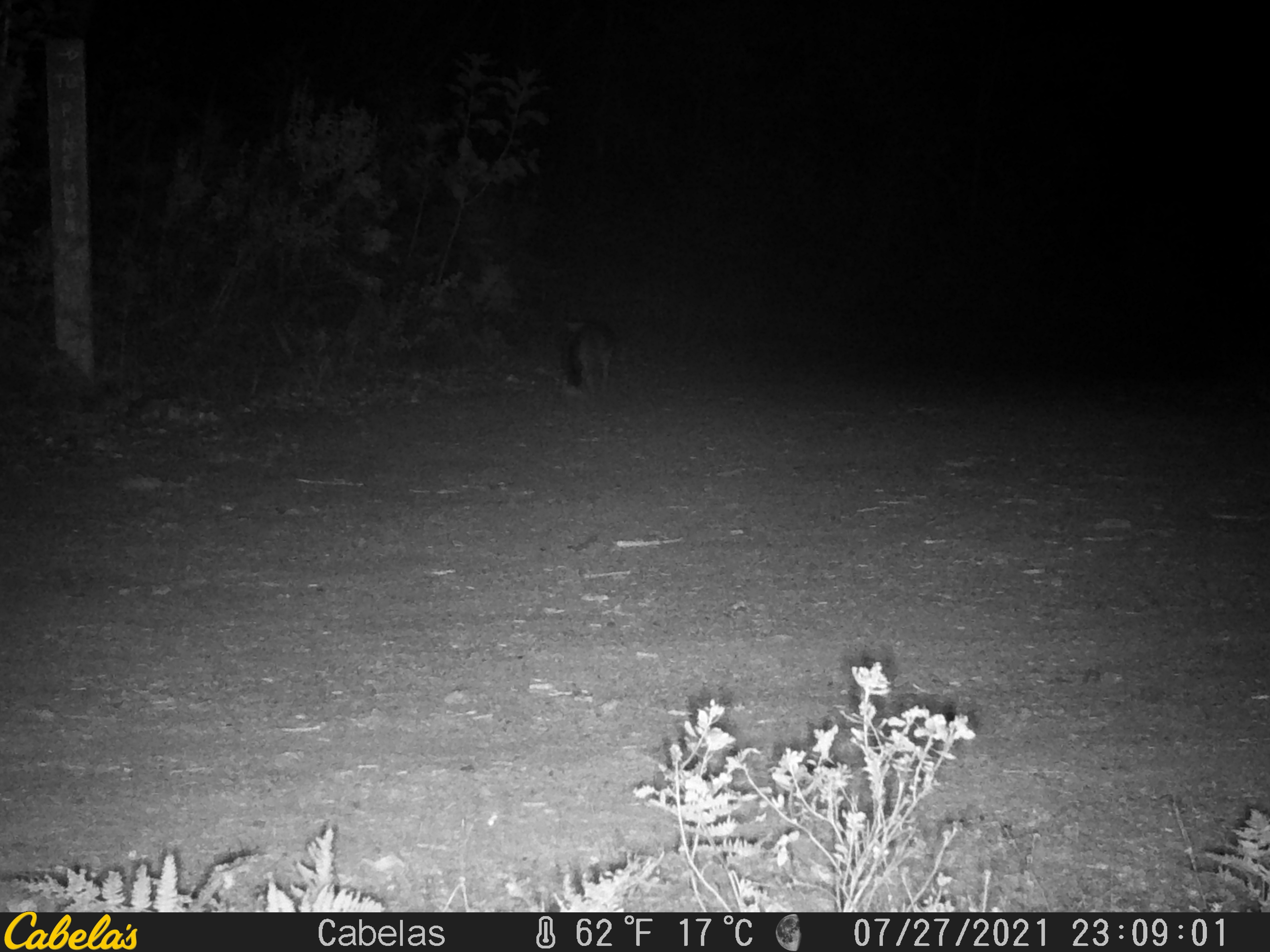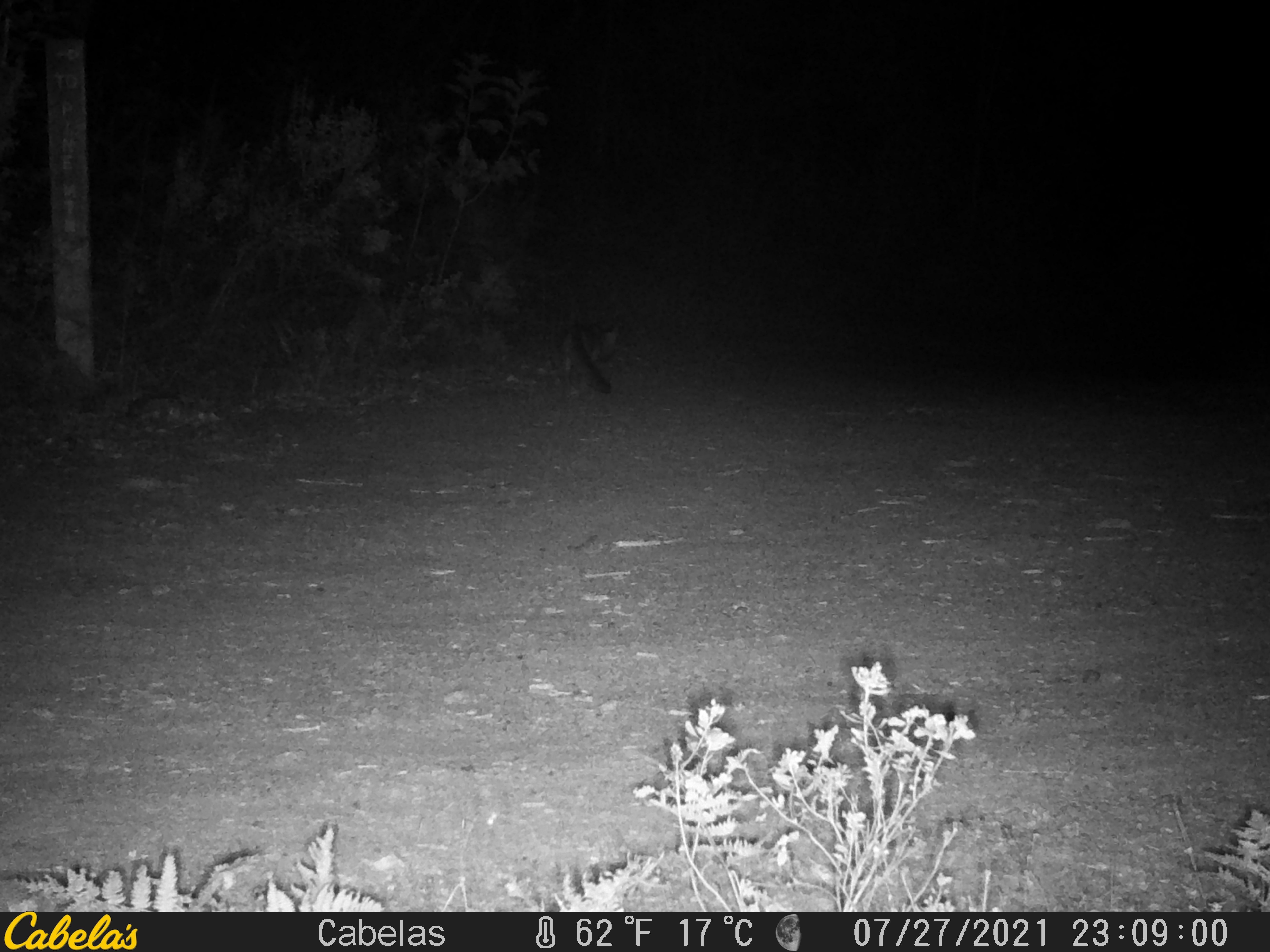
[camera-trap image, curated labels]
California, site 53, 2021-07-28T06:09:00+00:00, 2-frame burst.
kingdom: Animalia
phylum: Chordata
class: Mammalia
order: Carnivora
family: Canidae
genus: Urocyon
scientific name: Urocyon cinereoargenteus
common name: gray fox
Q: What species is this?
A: Gray fox (Urocyon cinereoargenteus).